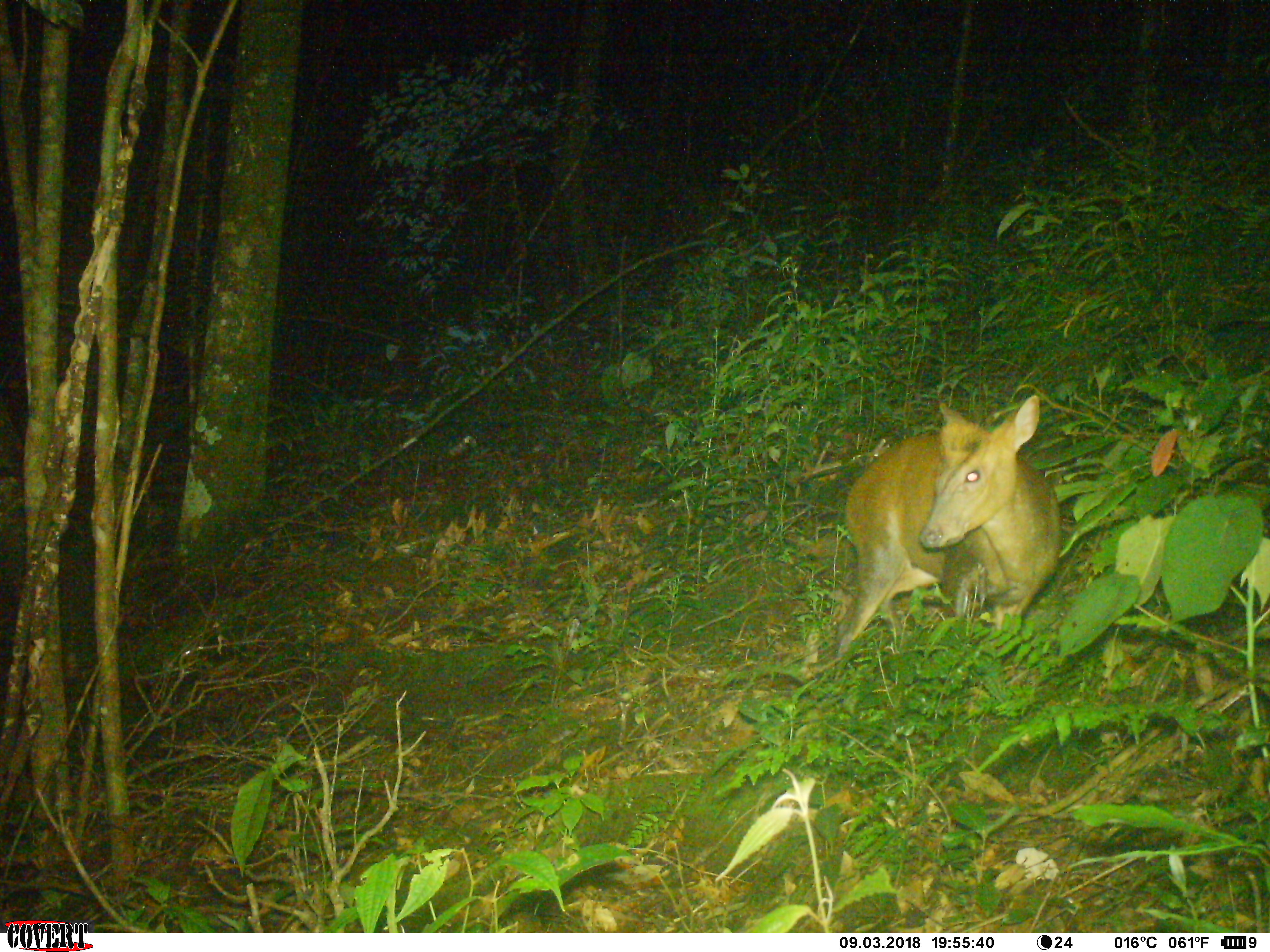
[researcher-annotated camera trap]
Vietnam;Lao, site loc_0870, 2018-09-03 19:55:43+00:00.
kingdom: Animalia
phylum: Chordata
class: Mammalia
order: Artiodactyla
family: Cervidae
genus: Muntiacus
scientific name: Muntiacus rooseveltorum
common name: roosevelt's muntjac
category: roosevelts muntjac group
Roosevelts muntjac group (roosevelt's muntjac) (Muntiacus rooseveltorum). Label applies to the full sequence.